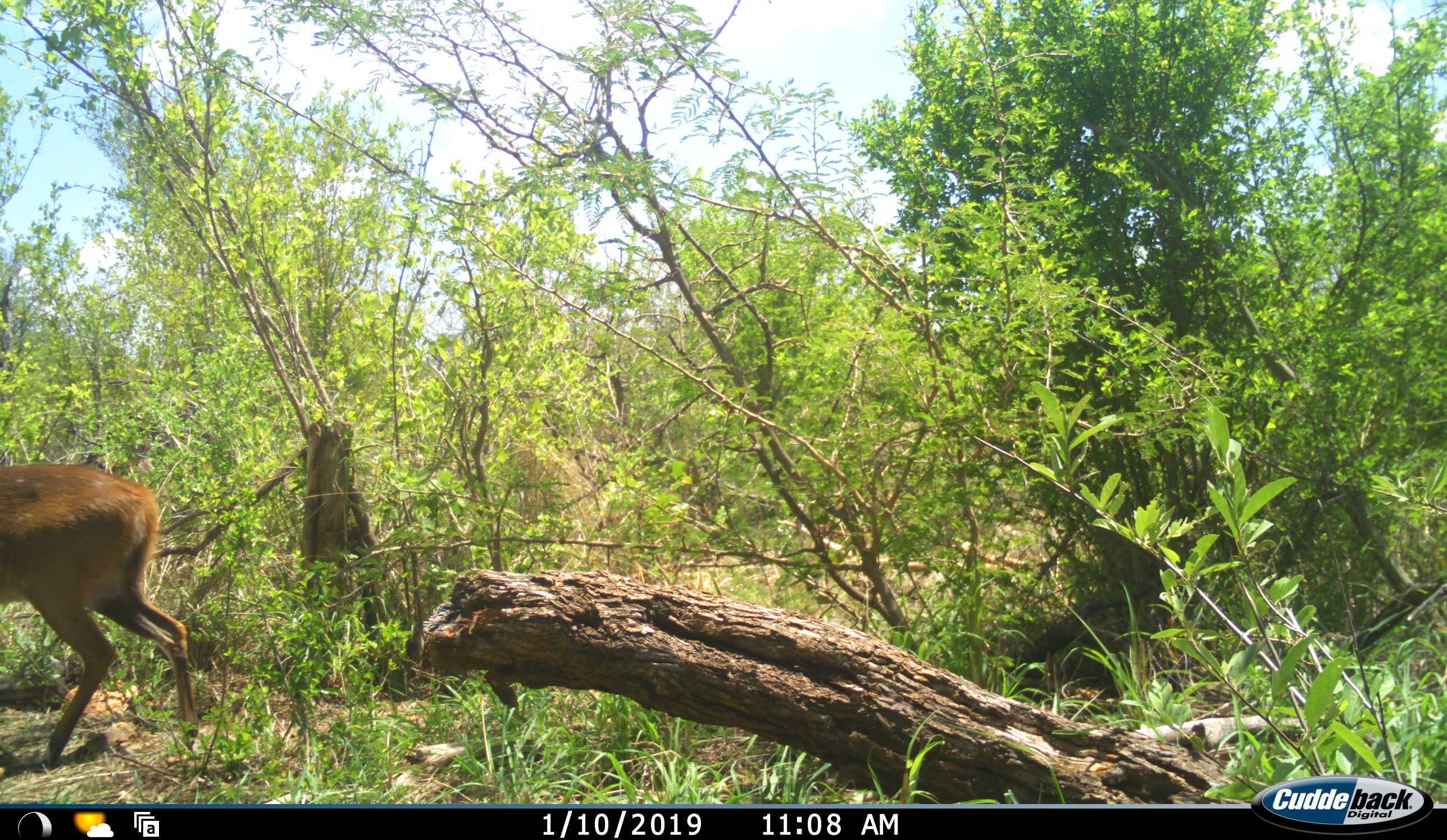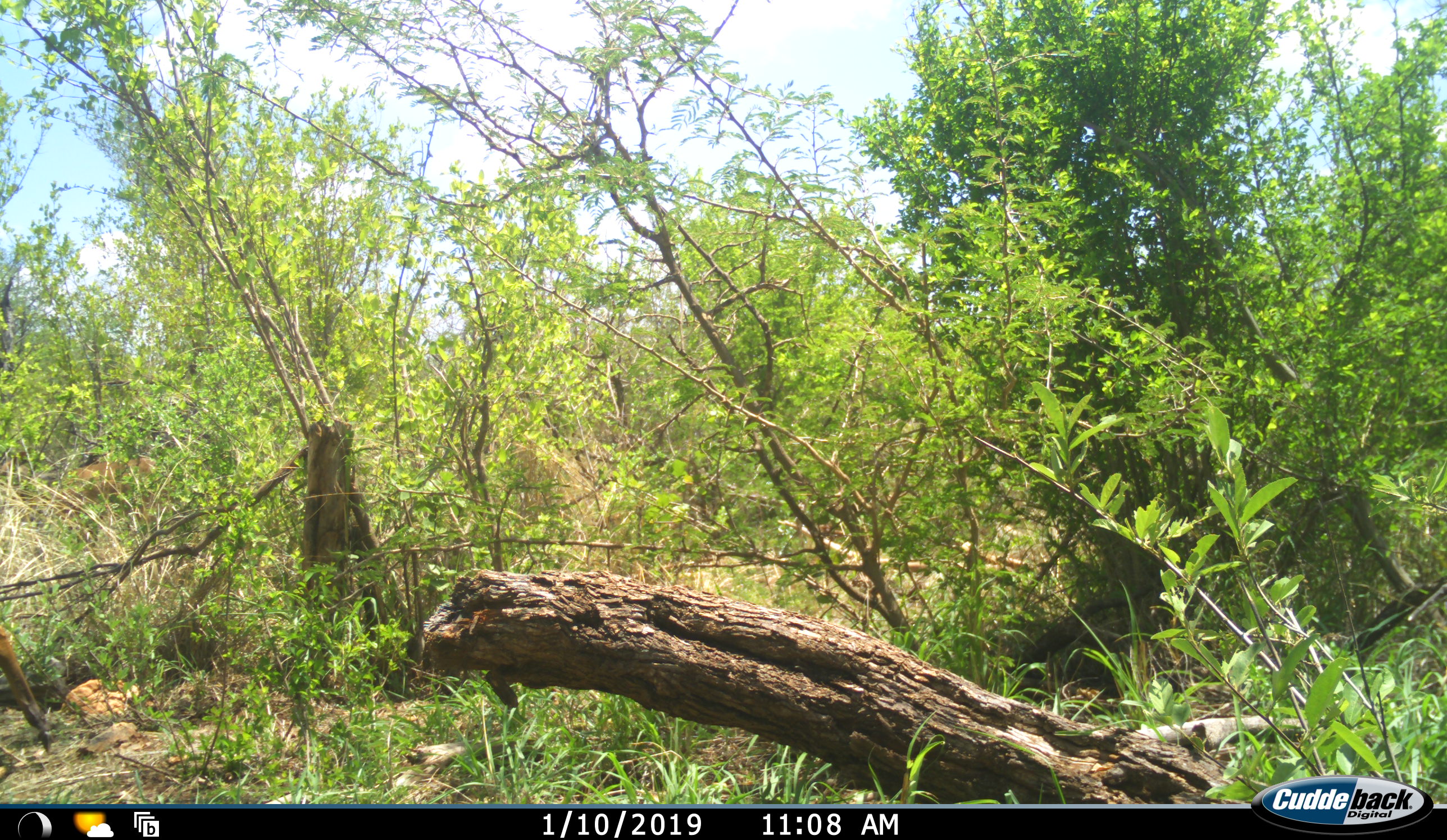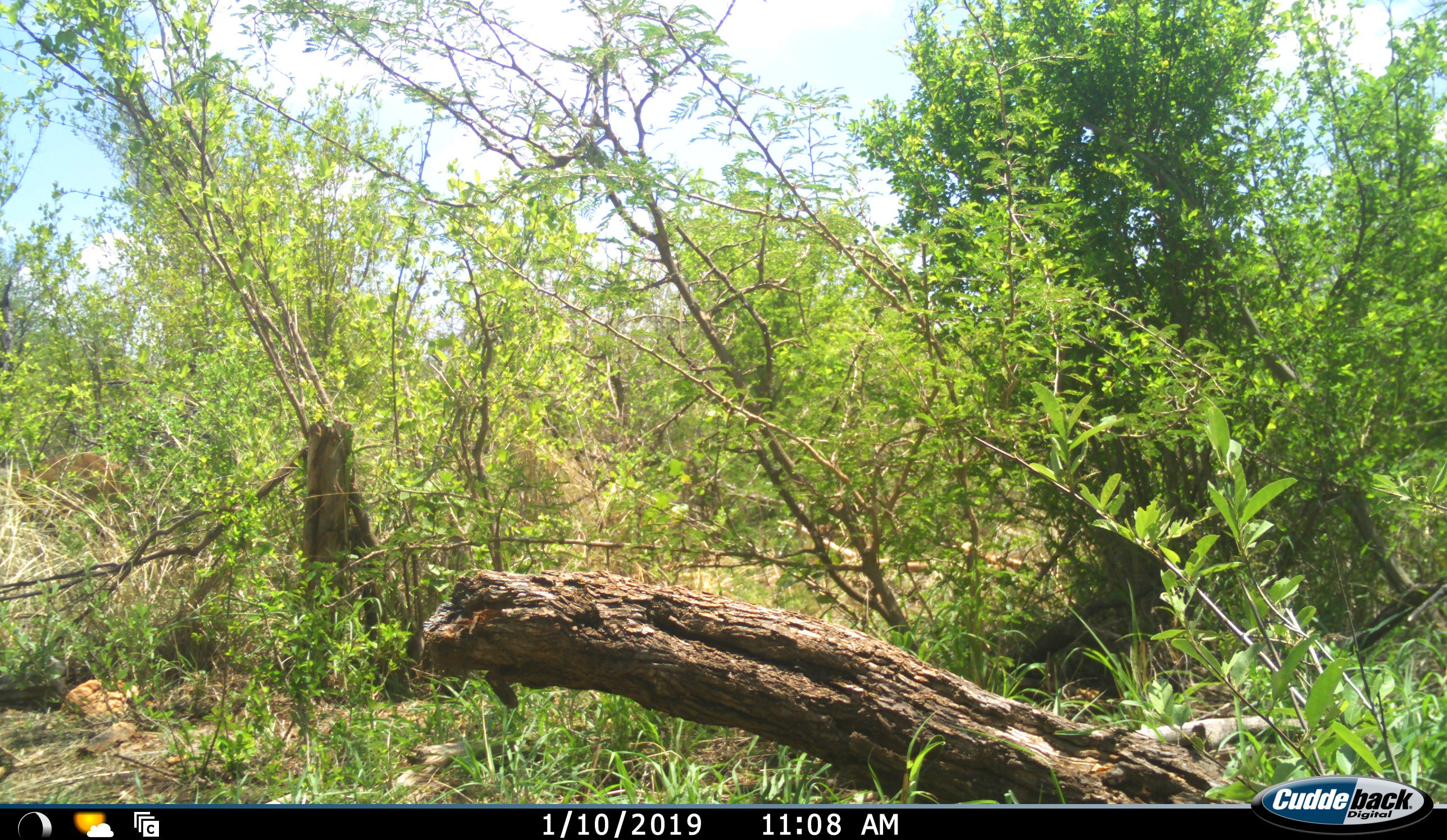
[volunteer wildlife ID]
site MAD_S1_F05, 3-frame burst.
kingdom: Animalia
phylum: Chordata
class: Mammalia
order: Artiodactyla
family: Bovidae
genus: Tragelaphus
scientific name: Tragelaphus scriptus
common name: bushbuck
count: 1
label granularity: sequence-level